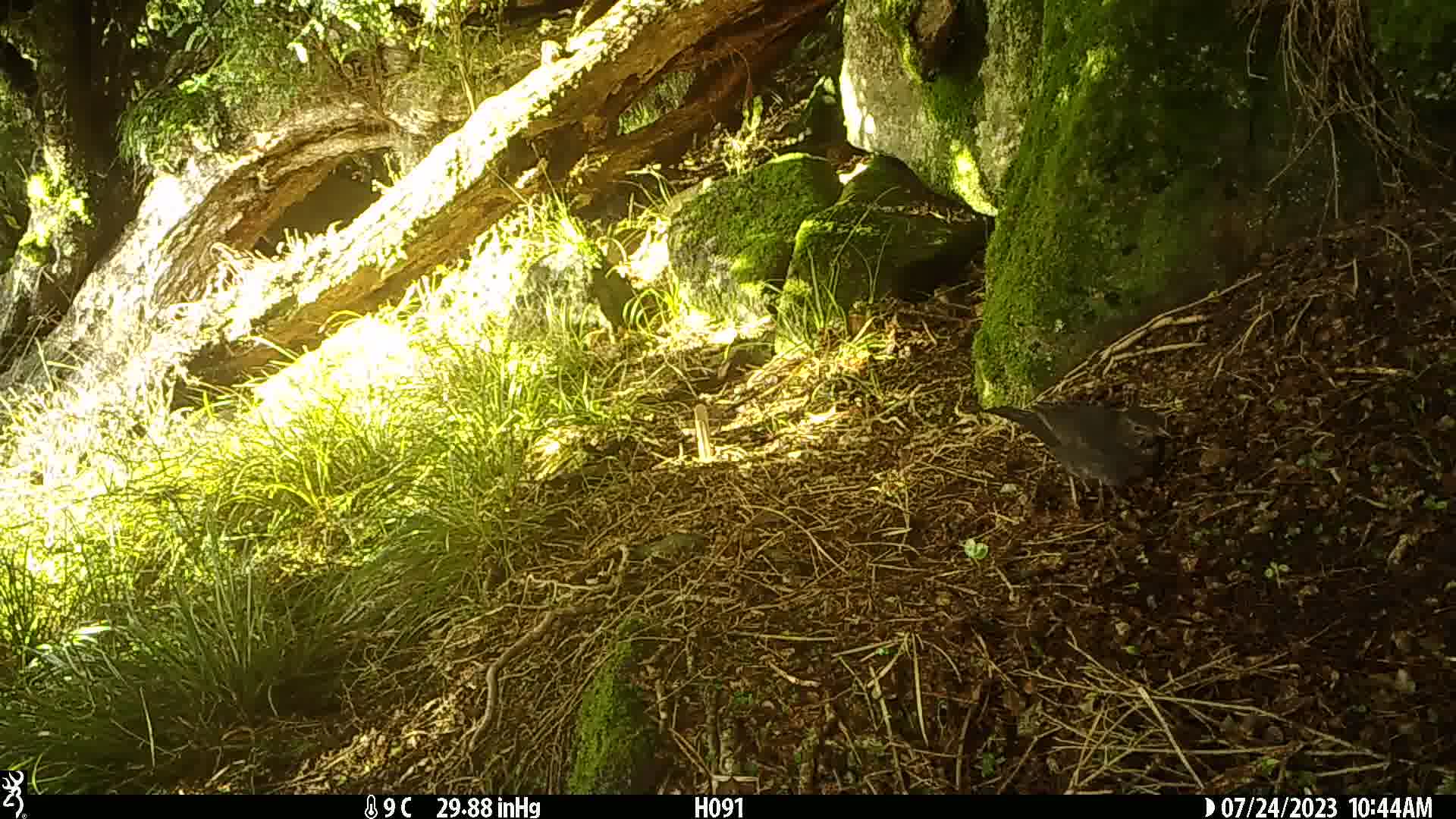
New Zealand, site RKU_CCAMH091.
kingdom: Animalia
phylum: Chordata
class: Aves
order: Passeriformes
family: Turdidae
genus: Turdus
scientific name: Turdus merula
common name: eurasian blackbird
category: blackbird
Blackbird (eurasian blackbird) (Turdus merula).